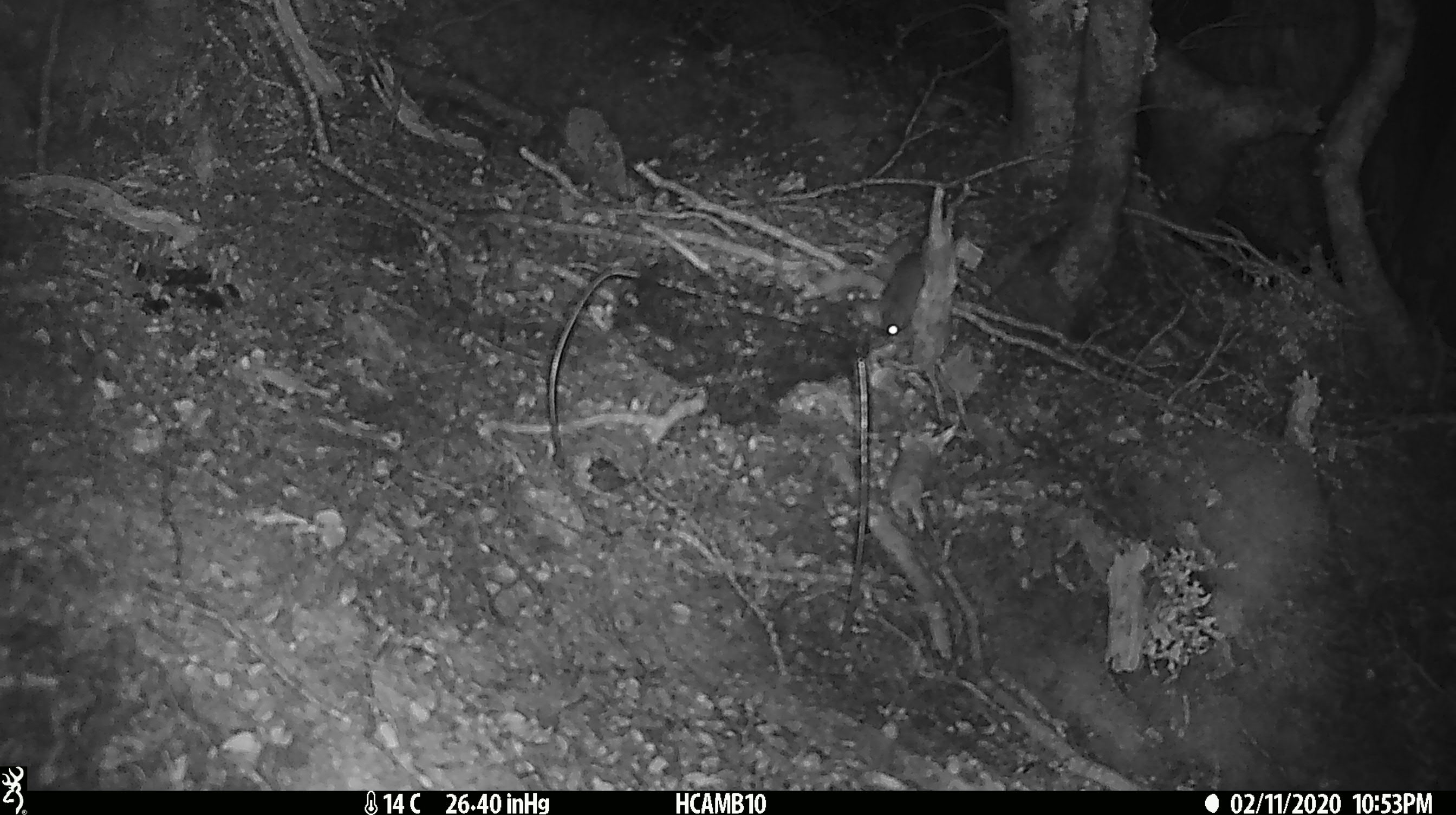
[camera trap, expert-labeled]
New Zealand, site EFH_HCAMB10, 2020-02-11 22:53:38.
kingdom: Animalia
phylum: Chordata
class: Mammalia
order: Rodentia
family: Muridae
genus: Mus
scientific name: Mus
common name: mouse